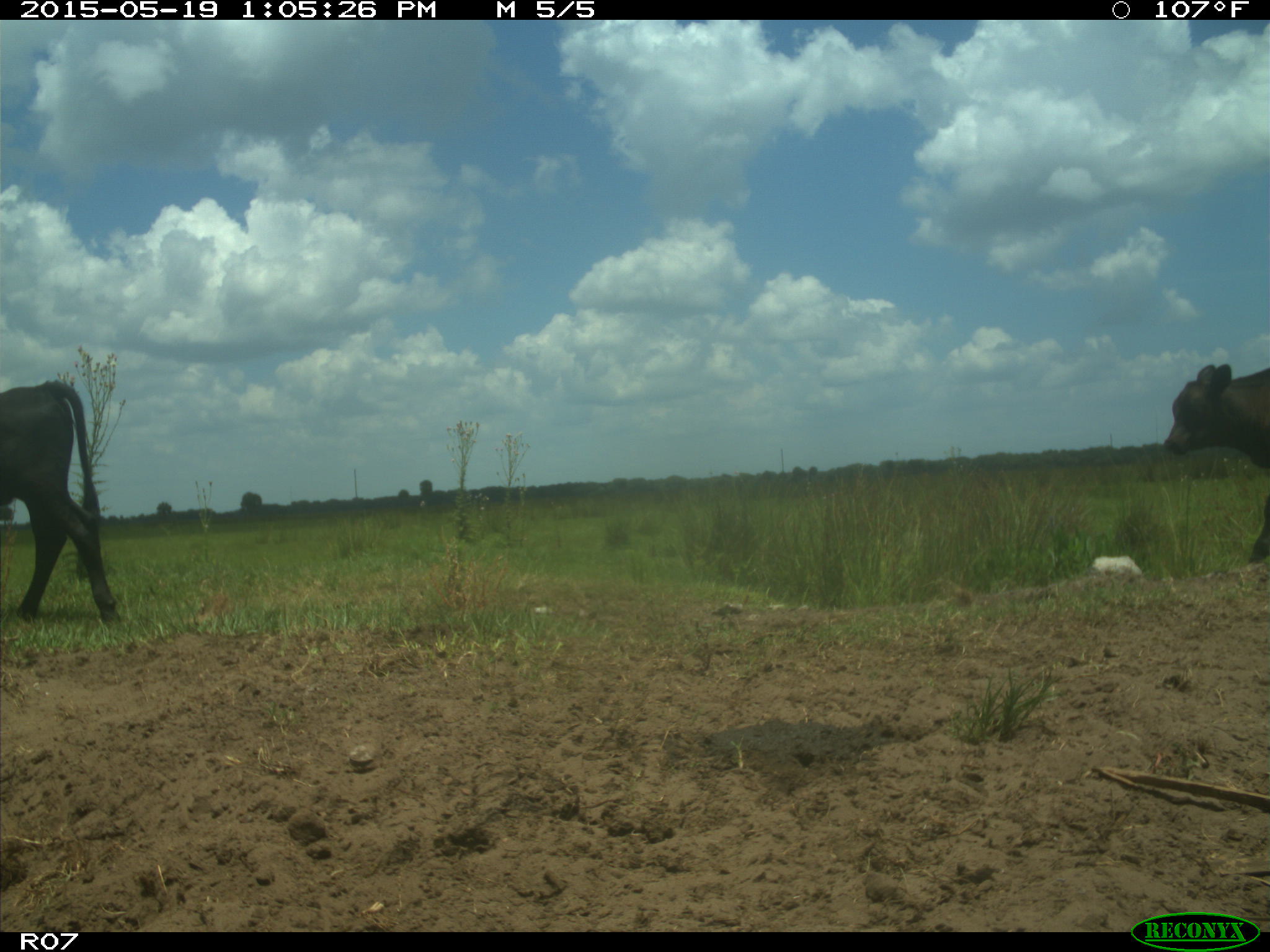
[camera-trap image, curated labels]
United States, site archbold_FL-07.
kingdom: Animalia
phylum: Chordata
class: Mammalia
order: Artiodactyla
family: Bovidae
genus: Bos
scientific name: Bos taurus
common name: domestic cow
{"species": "Bos taurus (domestic cow)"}